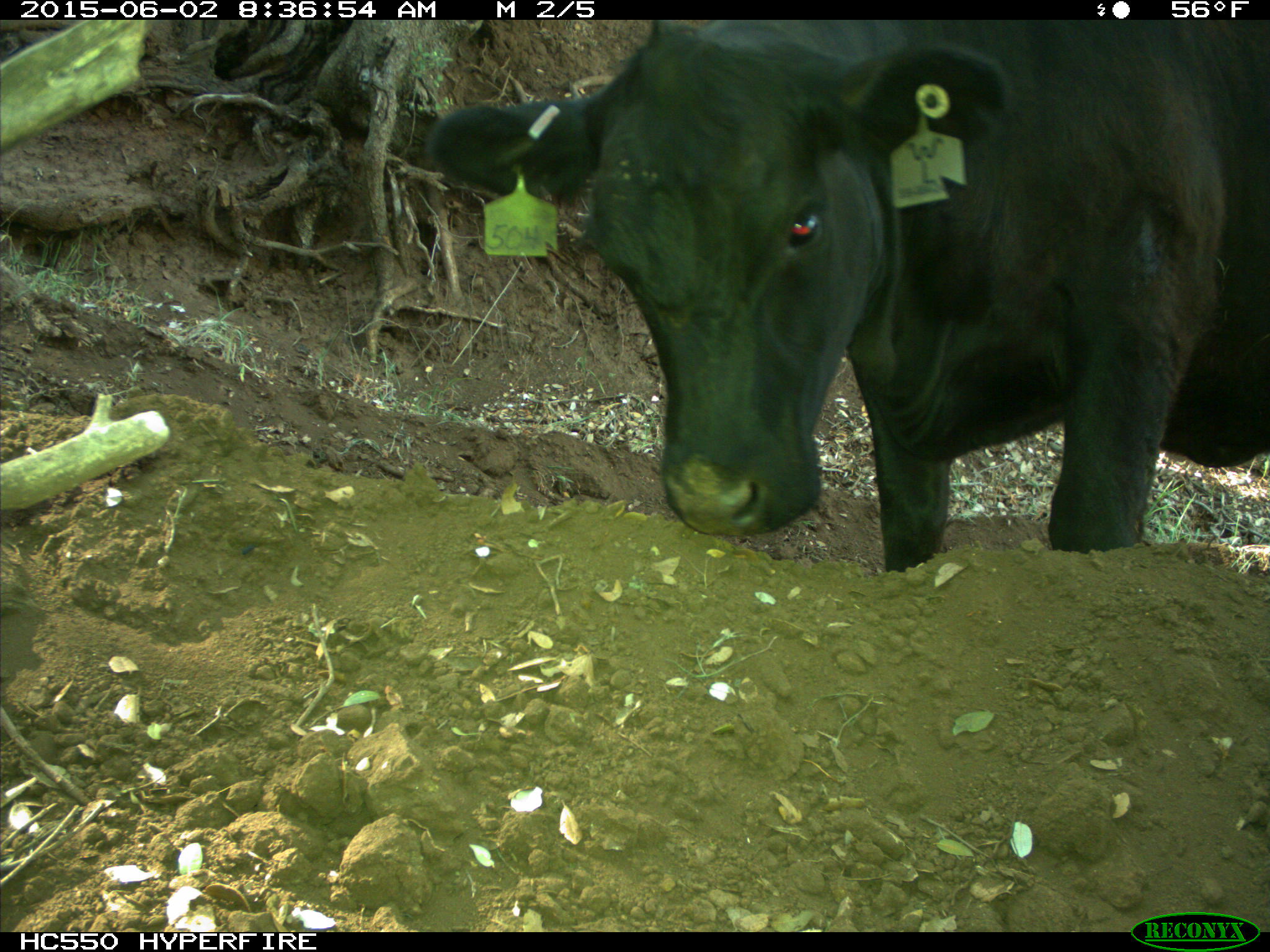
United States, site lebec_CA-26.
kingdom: Animalia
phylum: Chordata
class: Mammalia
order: Artiodactyla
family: Bovidae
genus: Bos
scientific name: Bos taurus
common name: domestic cow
Bos taurus (domestic cow).